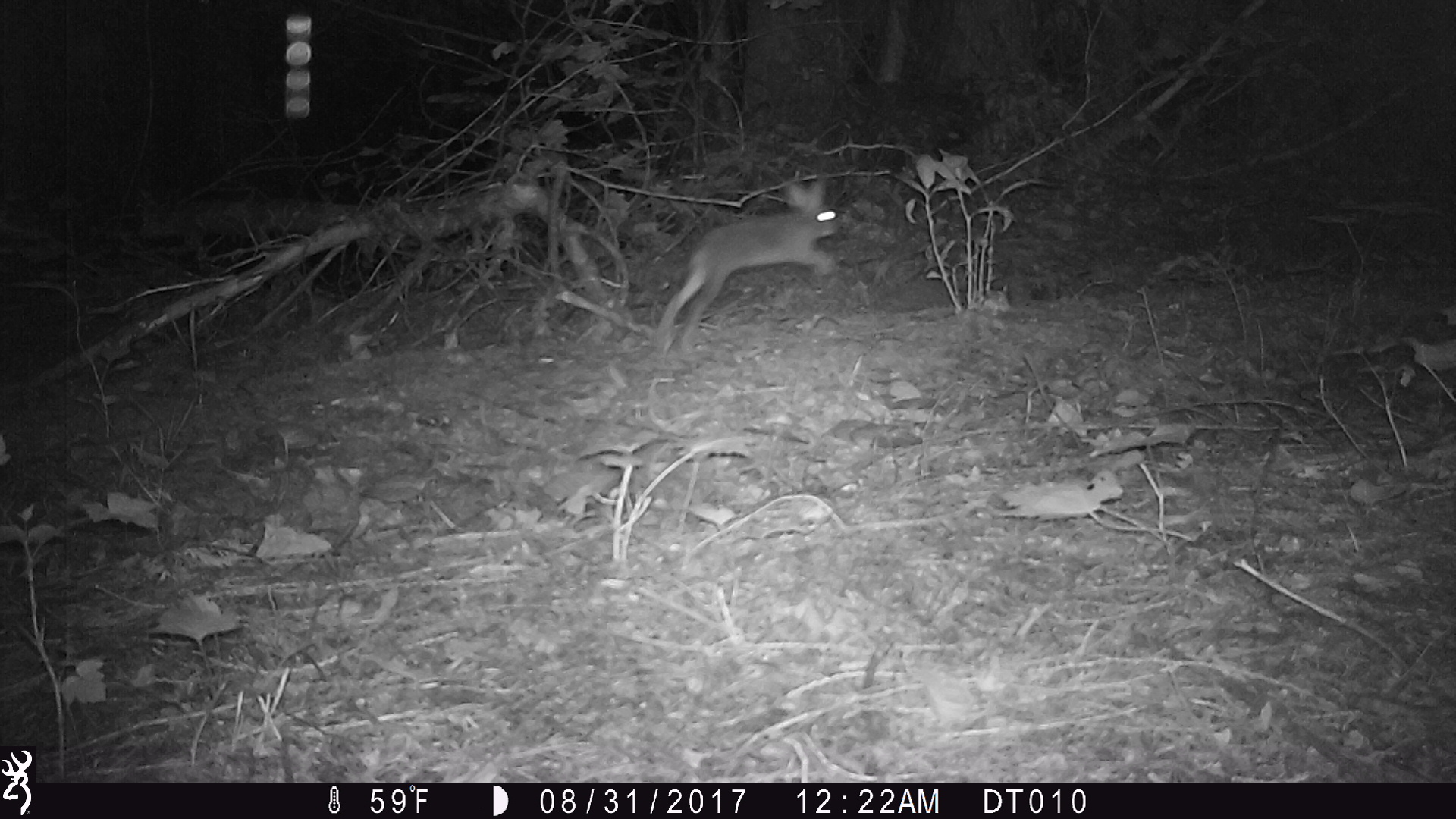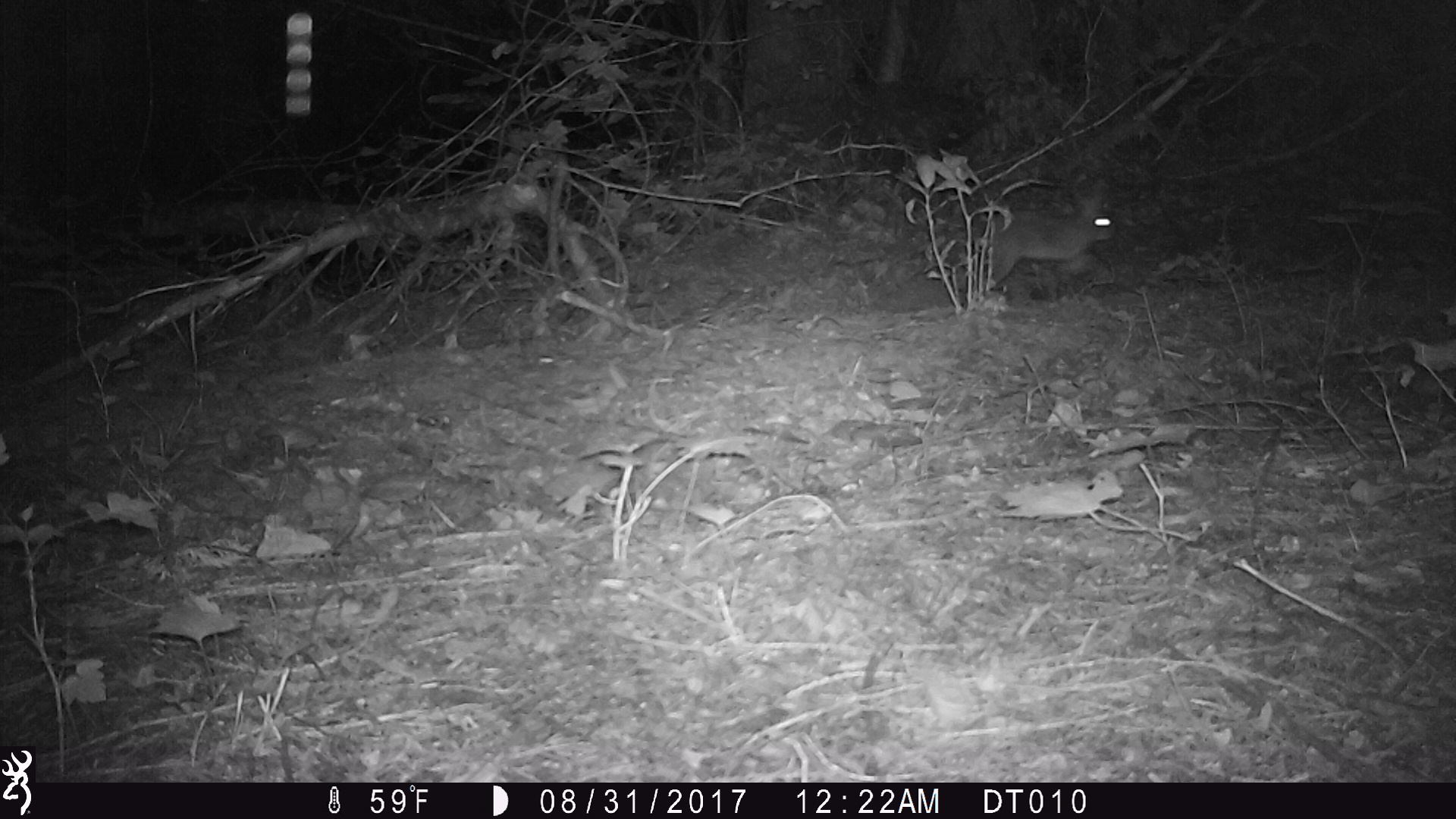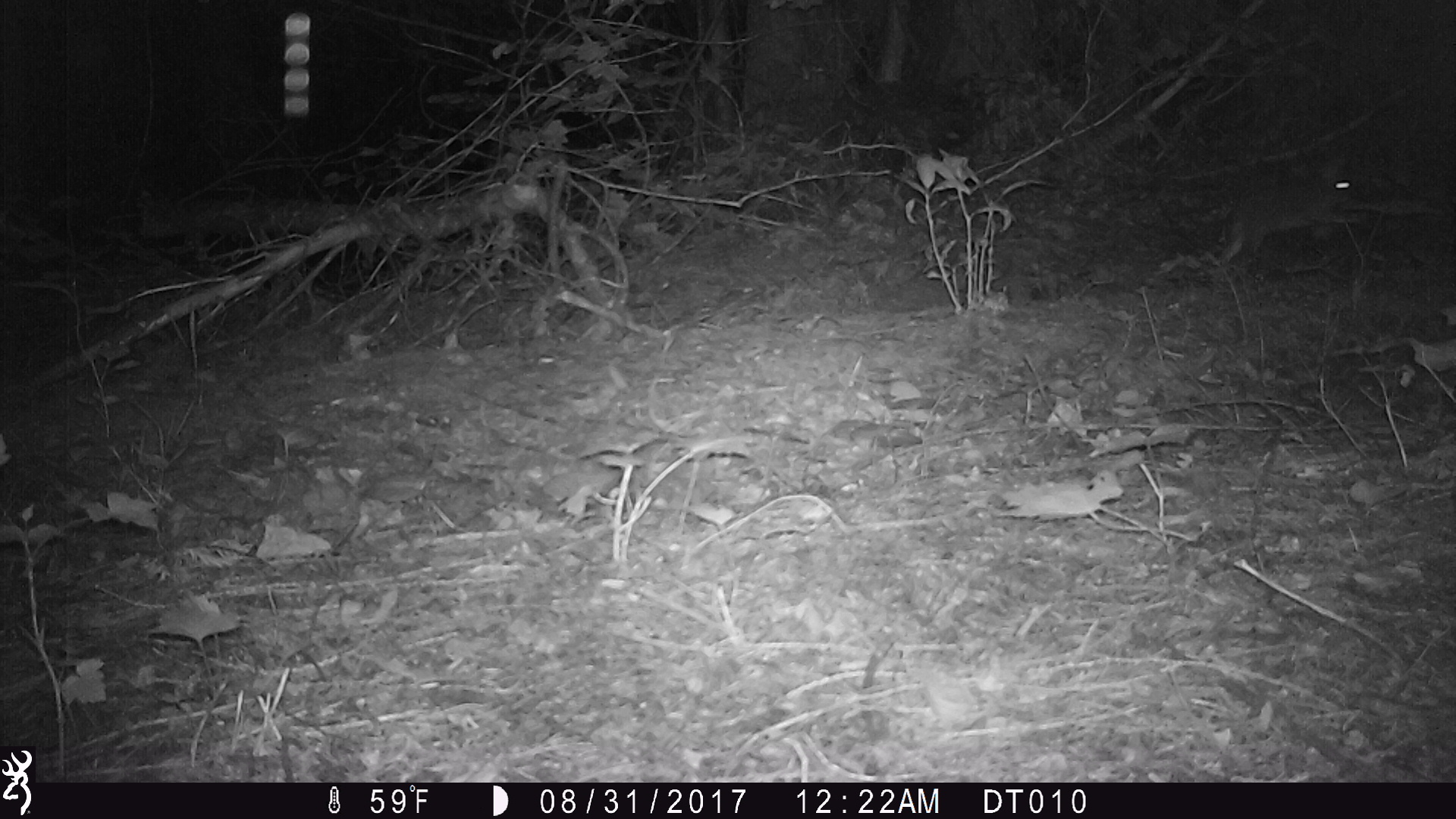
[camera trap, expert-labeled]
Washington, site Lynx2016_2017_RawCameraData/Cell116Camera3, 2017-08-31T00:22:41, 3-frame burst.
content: unidentified animal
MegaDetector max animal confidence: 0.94